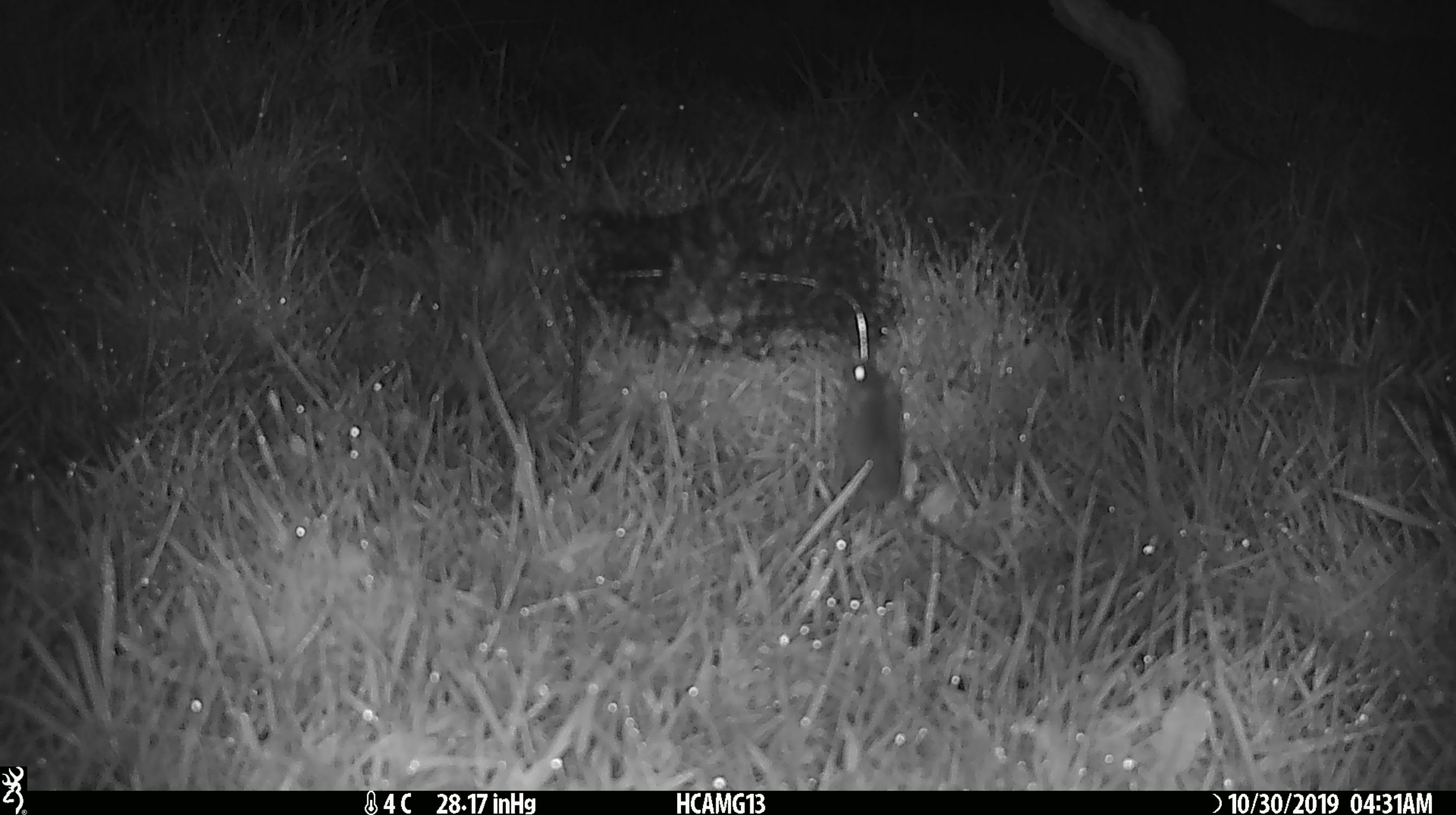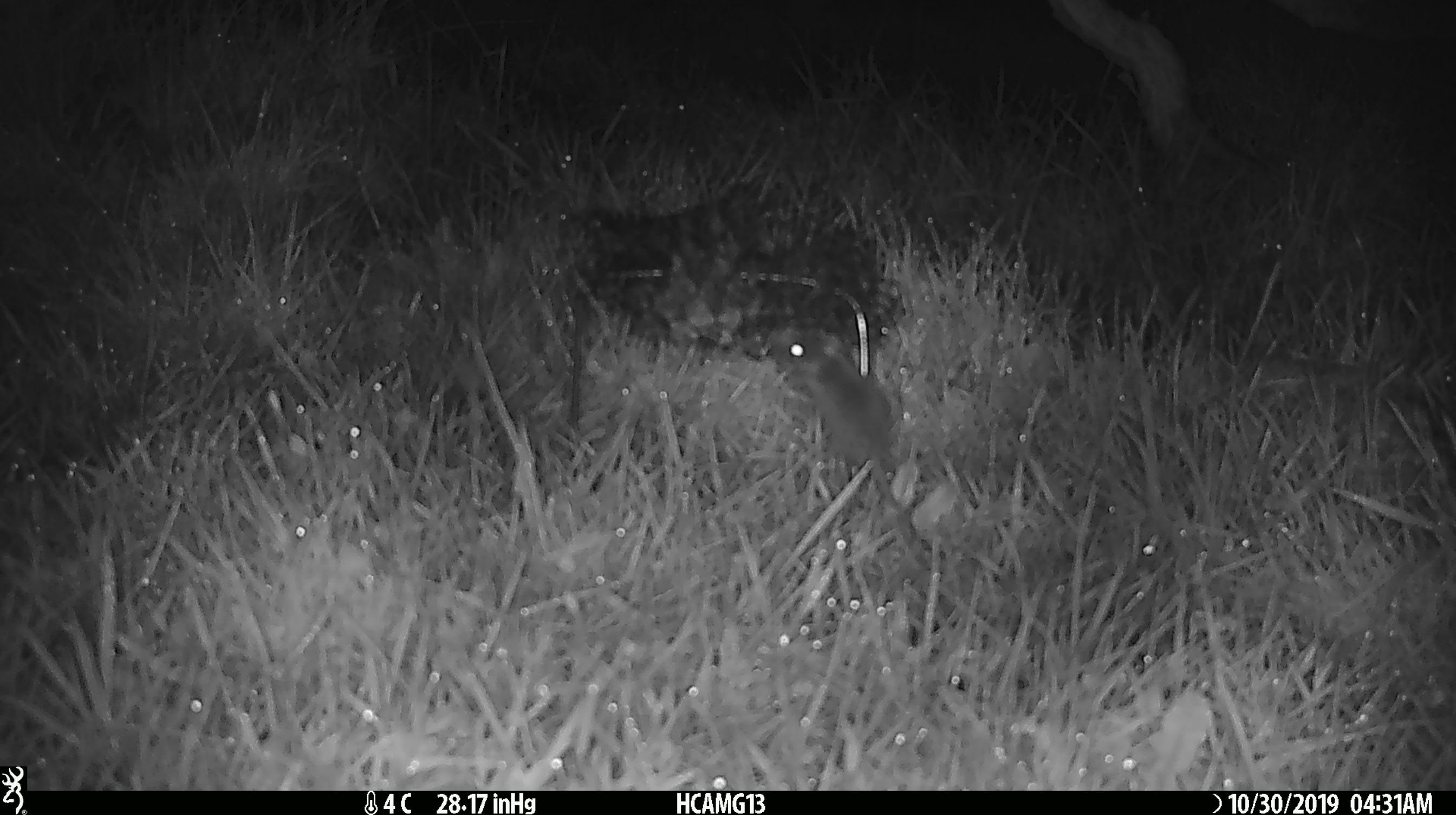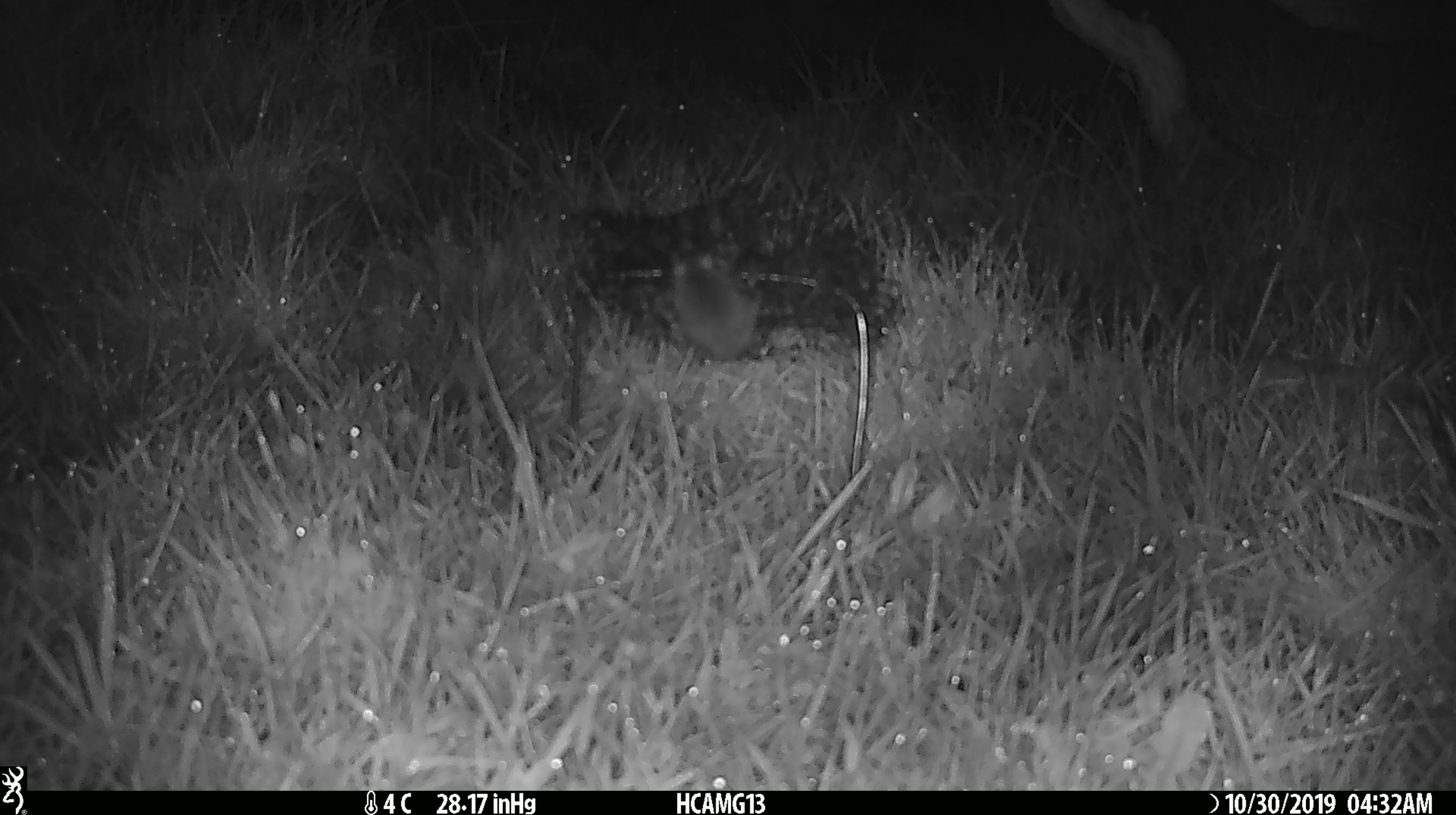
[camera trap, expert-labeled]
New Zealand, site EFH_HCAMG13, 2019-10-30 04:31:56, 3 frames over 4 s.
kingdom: Animalia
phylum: Chordata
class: Mammalia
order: Rodentia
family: Muridae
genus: Mus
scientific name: Mus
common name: mouse